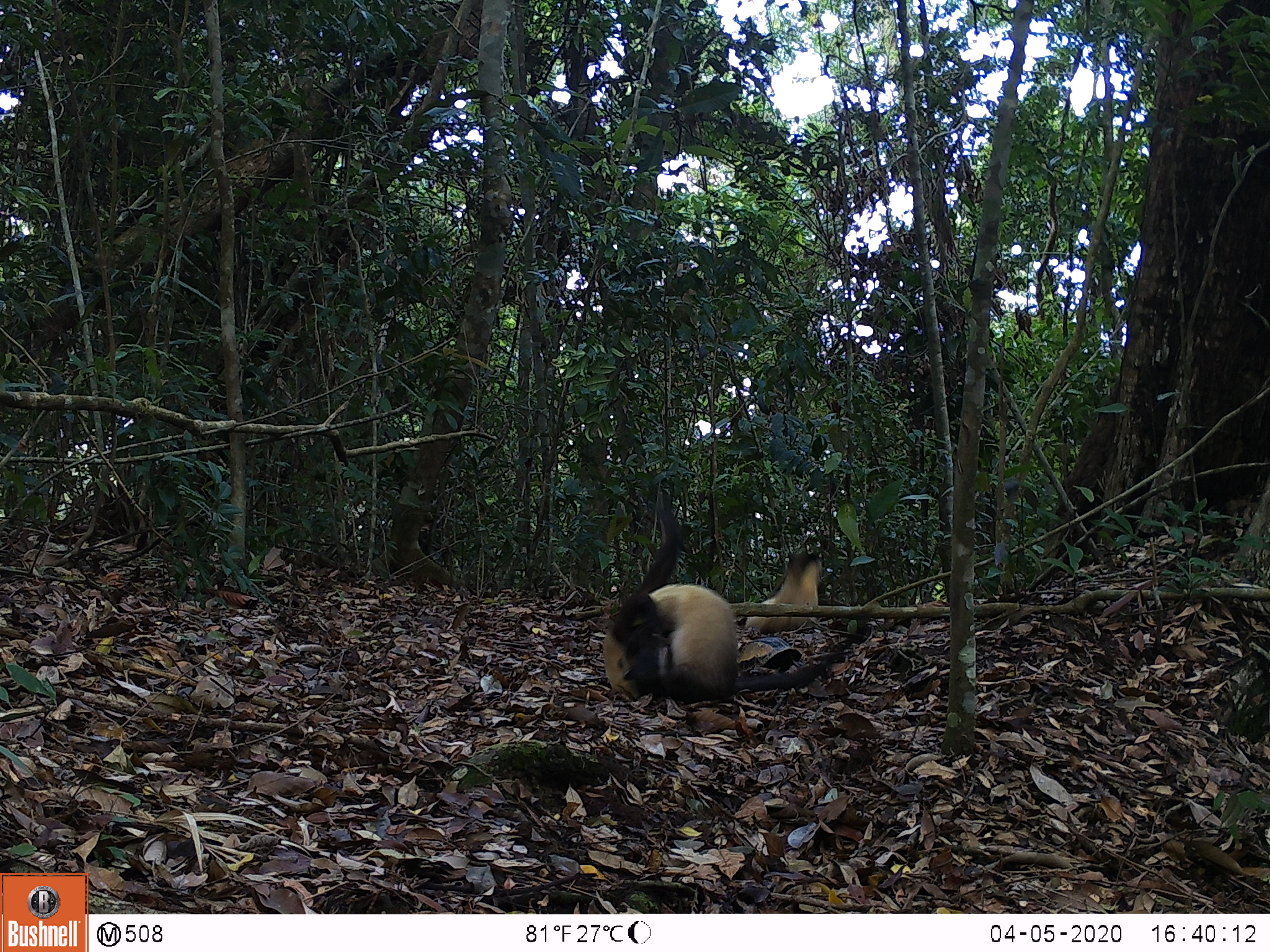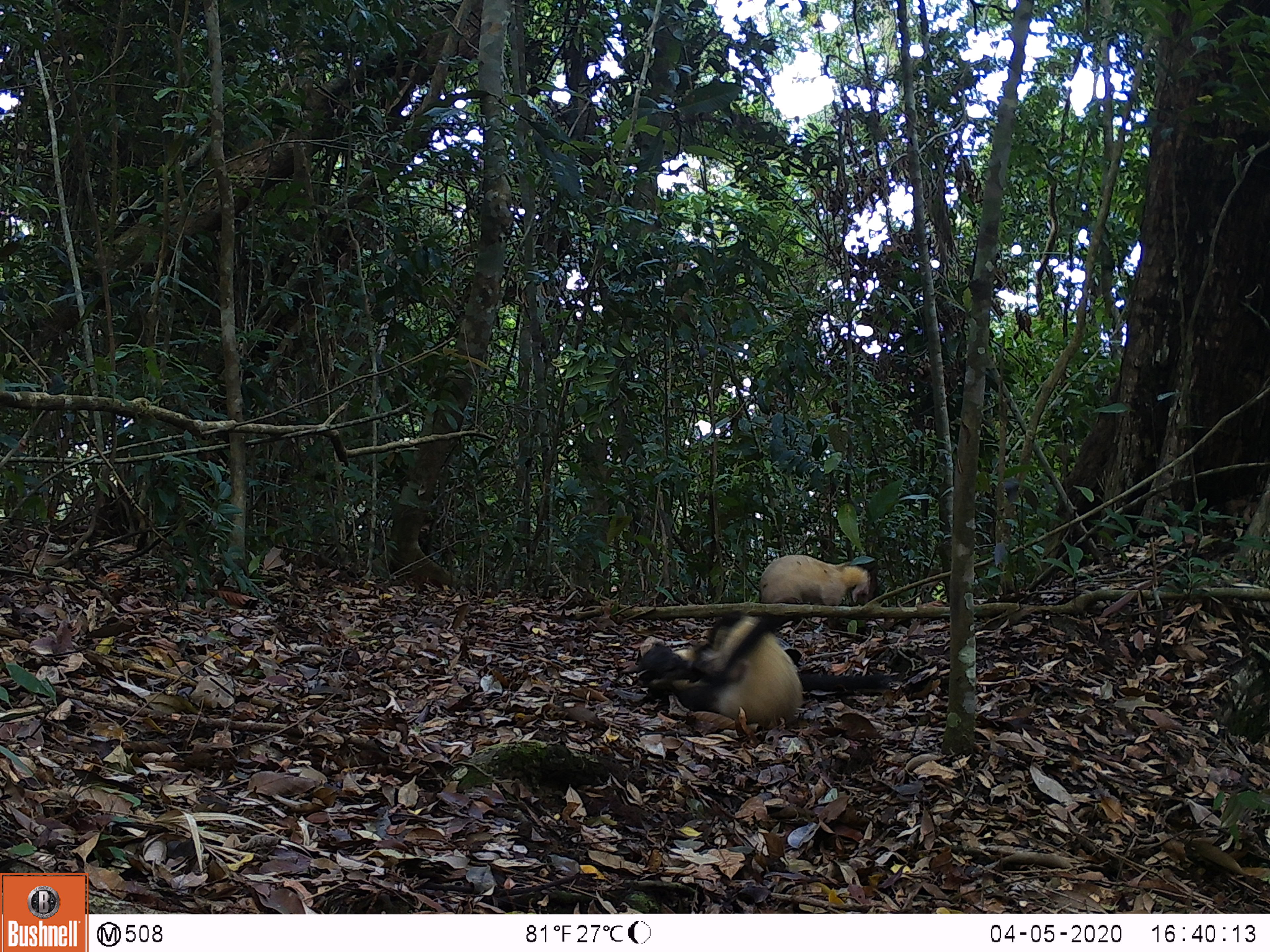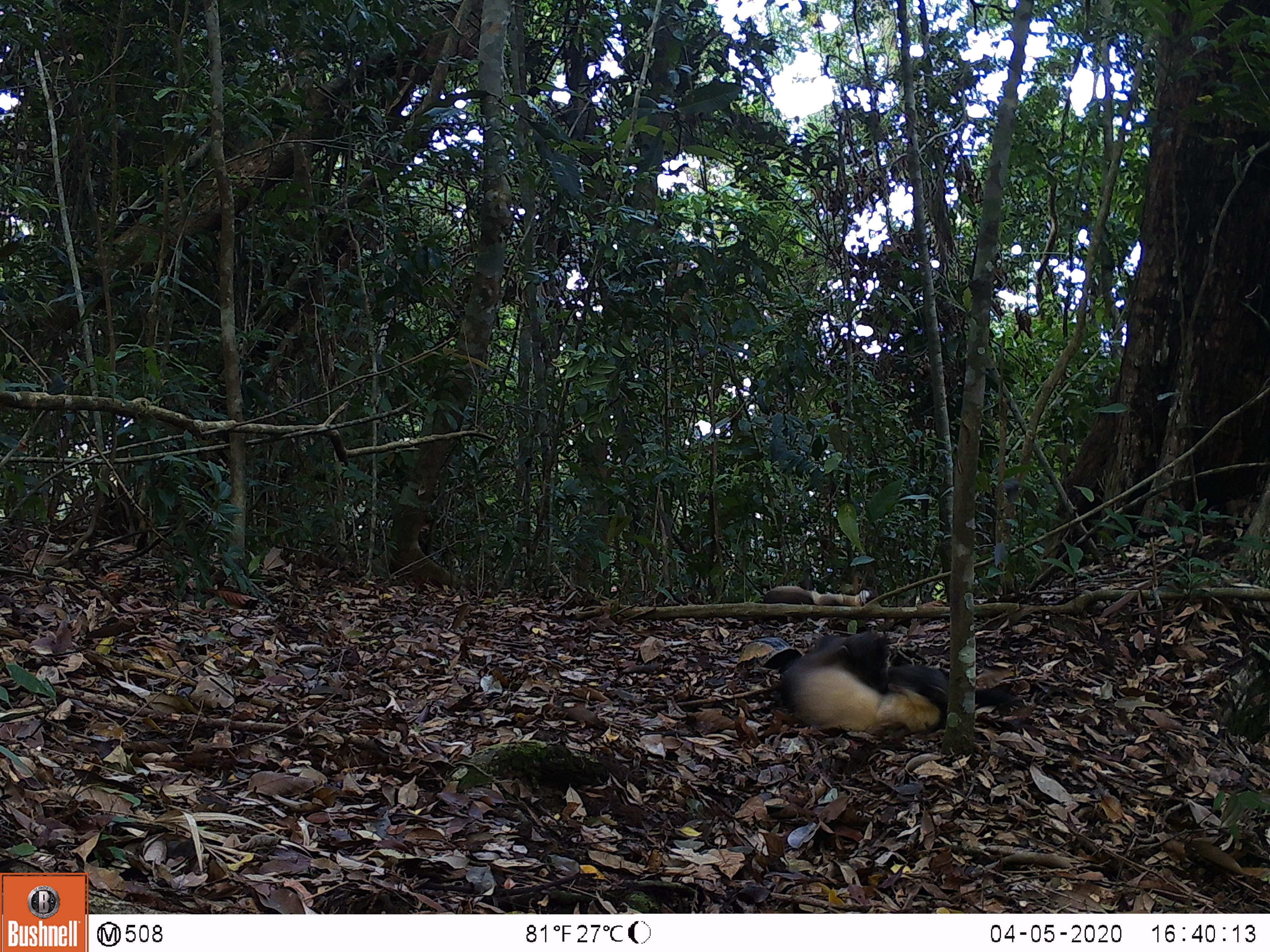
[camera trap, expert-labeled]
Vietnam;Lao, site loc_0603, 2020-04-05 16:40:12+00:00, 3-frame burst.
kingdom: Animalia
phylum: Chordata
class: Mammalia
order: Carnivora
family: Mustelidae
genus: Martes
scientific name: Martes flavigula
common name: yellow-throated marten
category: yellow throated marten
Yellow throated marten (yellow-throated marten) (Martes flavigula). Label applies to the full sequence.